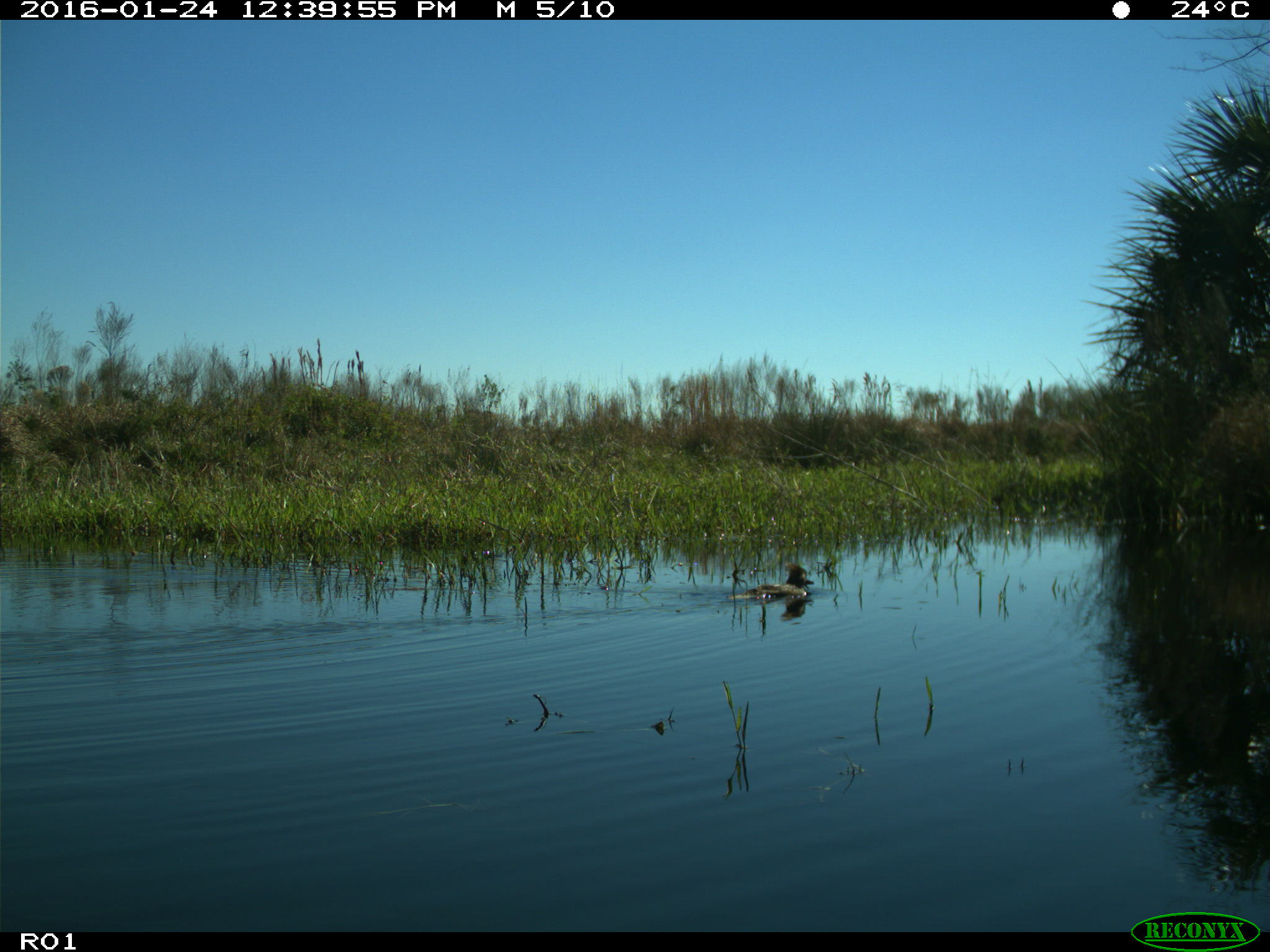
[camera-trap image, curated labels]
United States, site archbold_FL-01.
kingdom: Animalia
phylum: Chordata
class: Aves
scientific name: Aves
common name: birds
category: unidentified bird